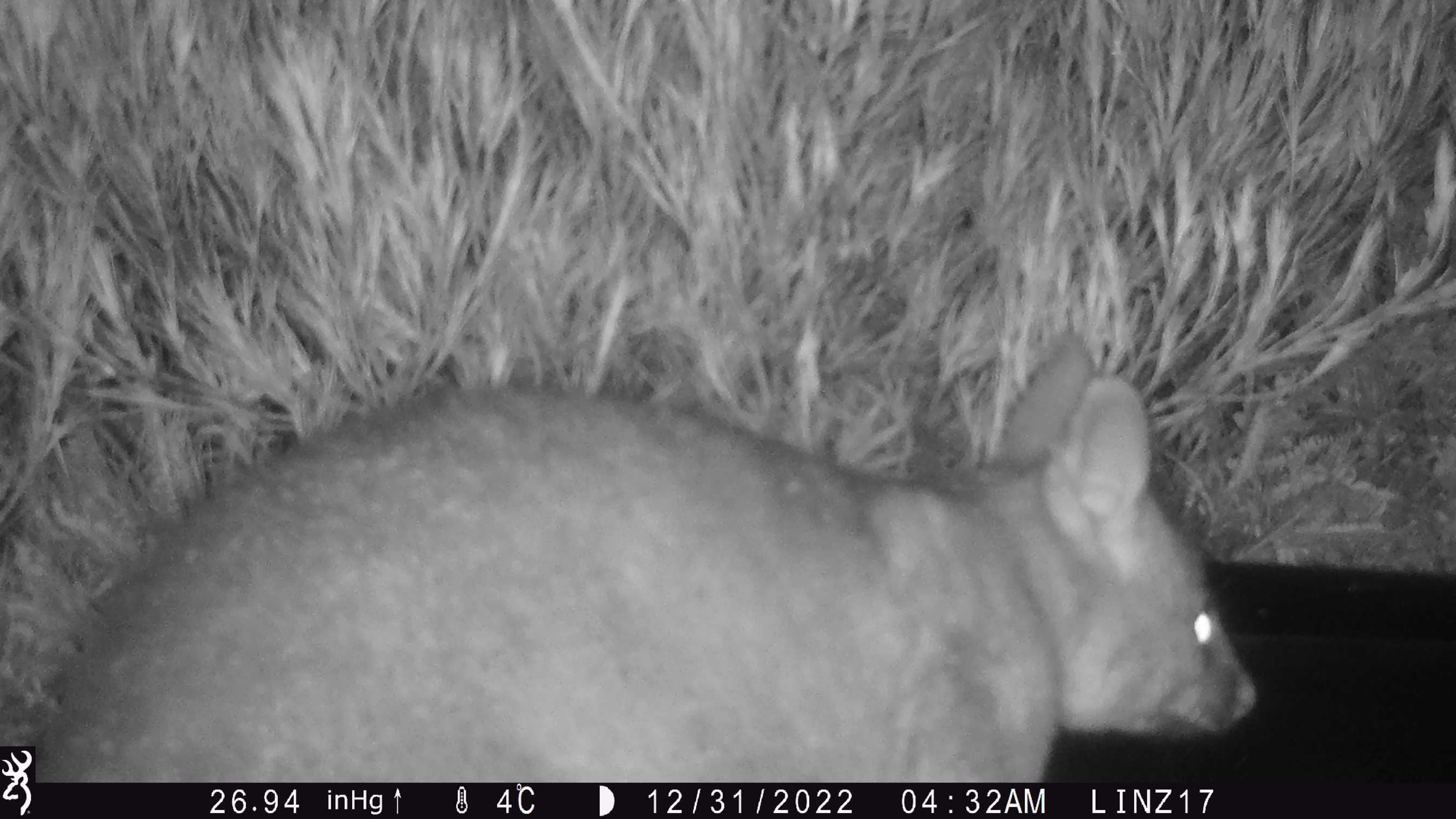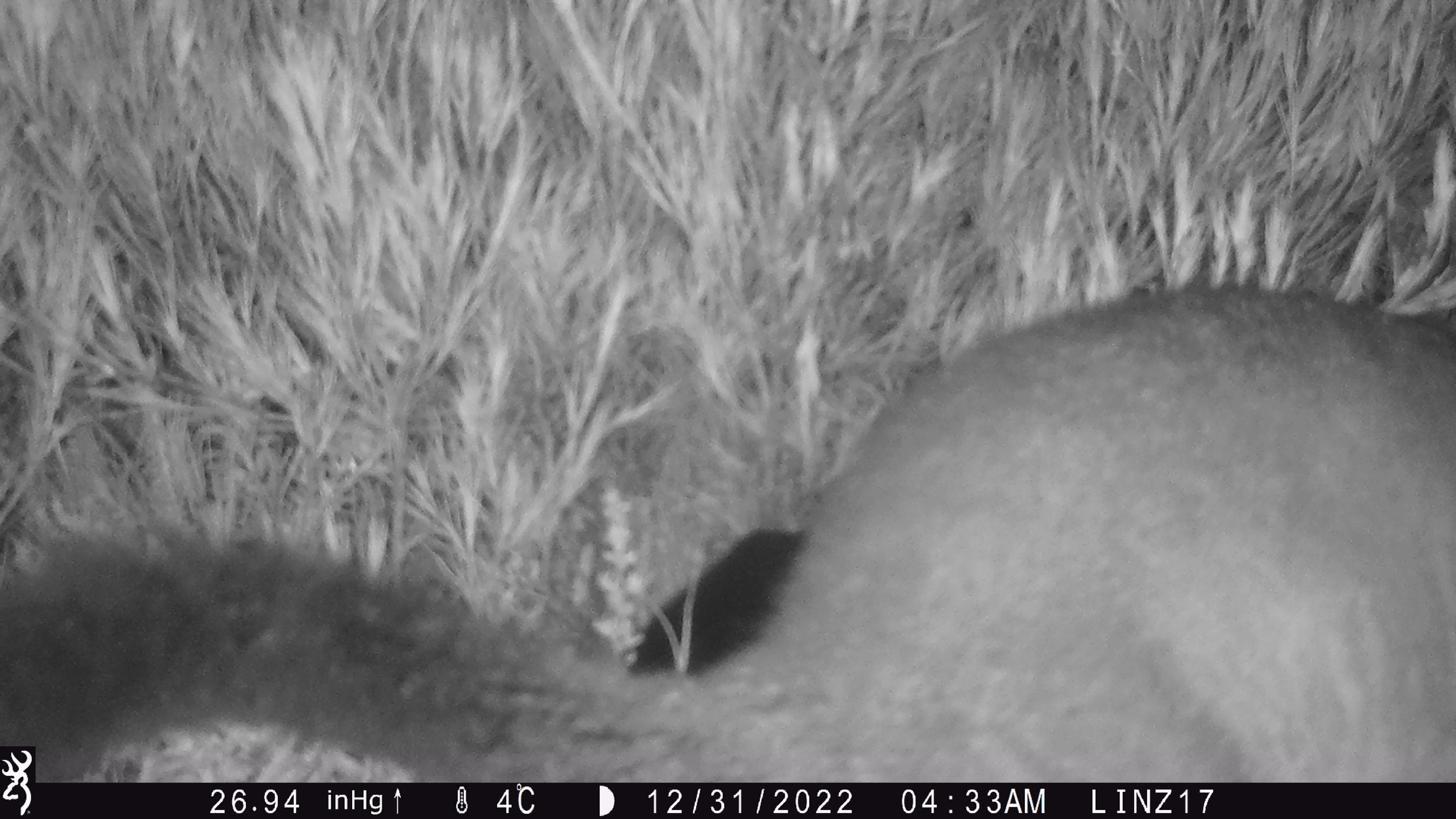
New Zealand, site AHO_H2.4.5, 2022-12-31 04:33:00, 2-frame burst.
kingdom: Animalia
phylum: Chordata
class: Mammalia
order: Carnivora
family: Mustelidae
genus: Mustela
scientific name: Mustela erminea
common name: stoat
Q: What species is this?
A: Stoat (Mustela erminea).